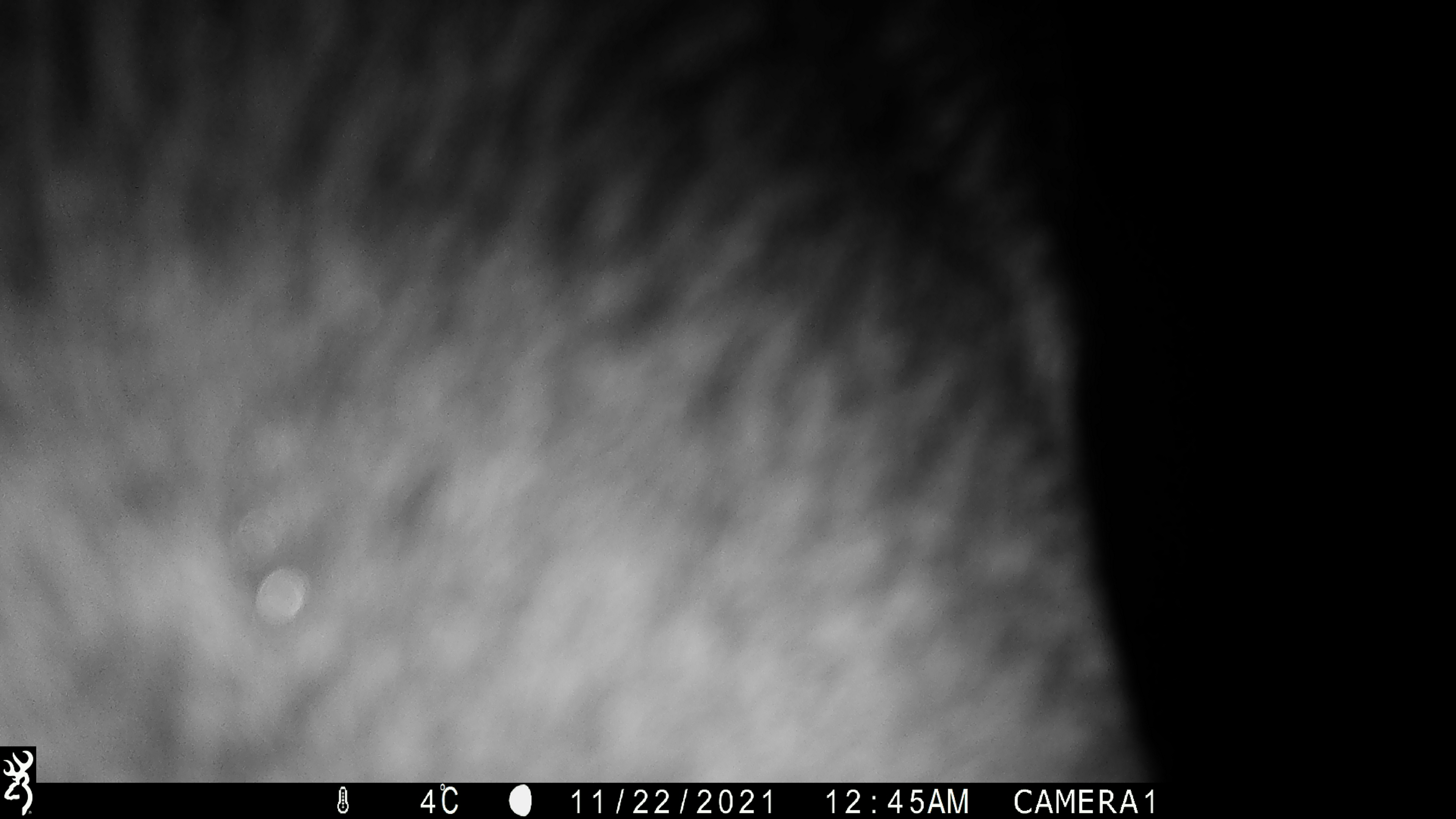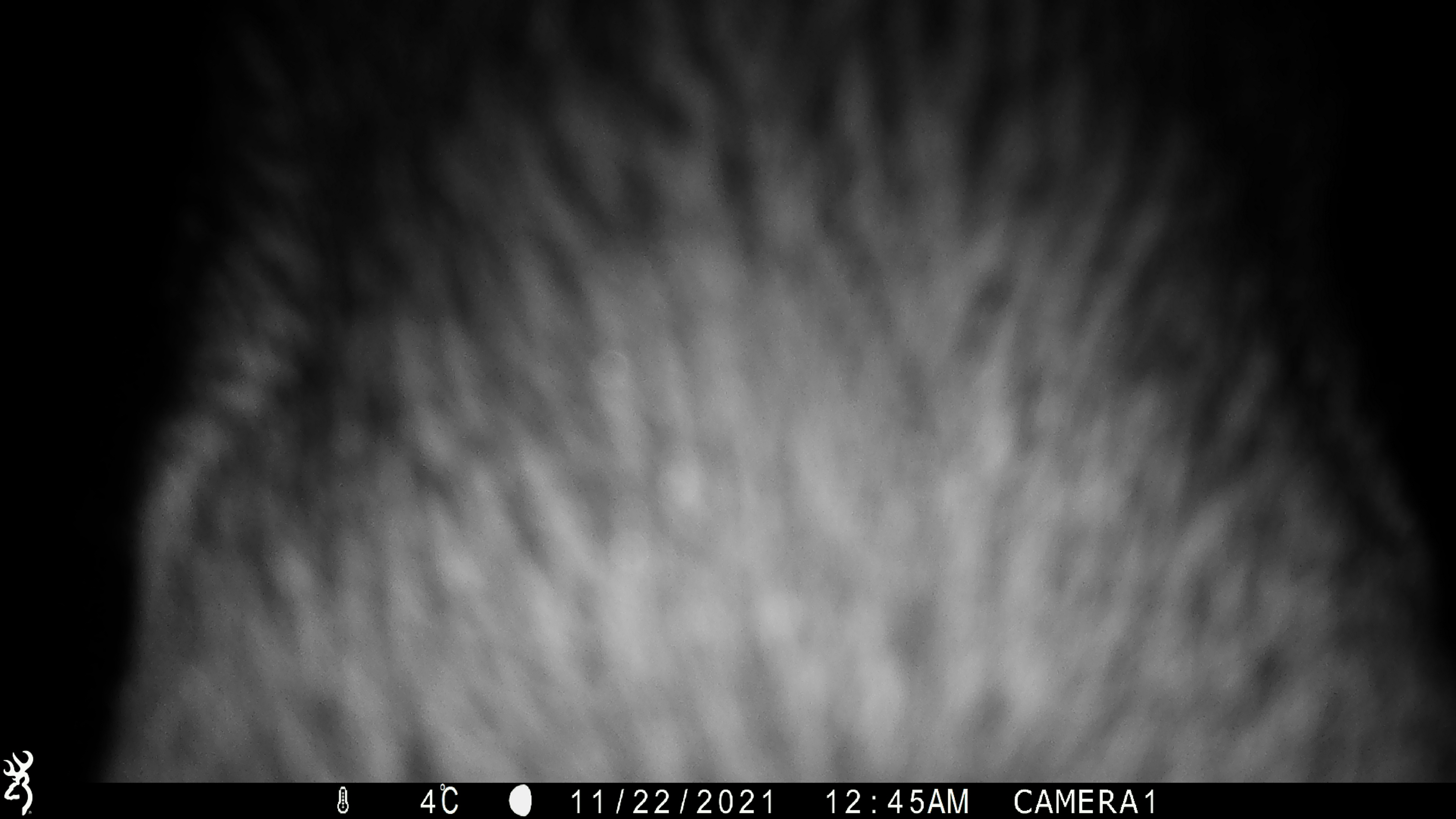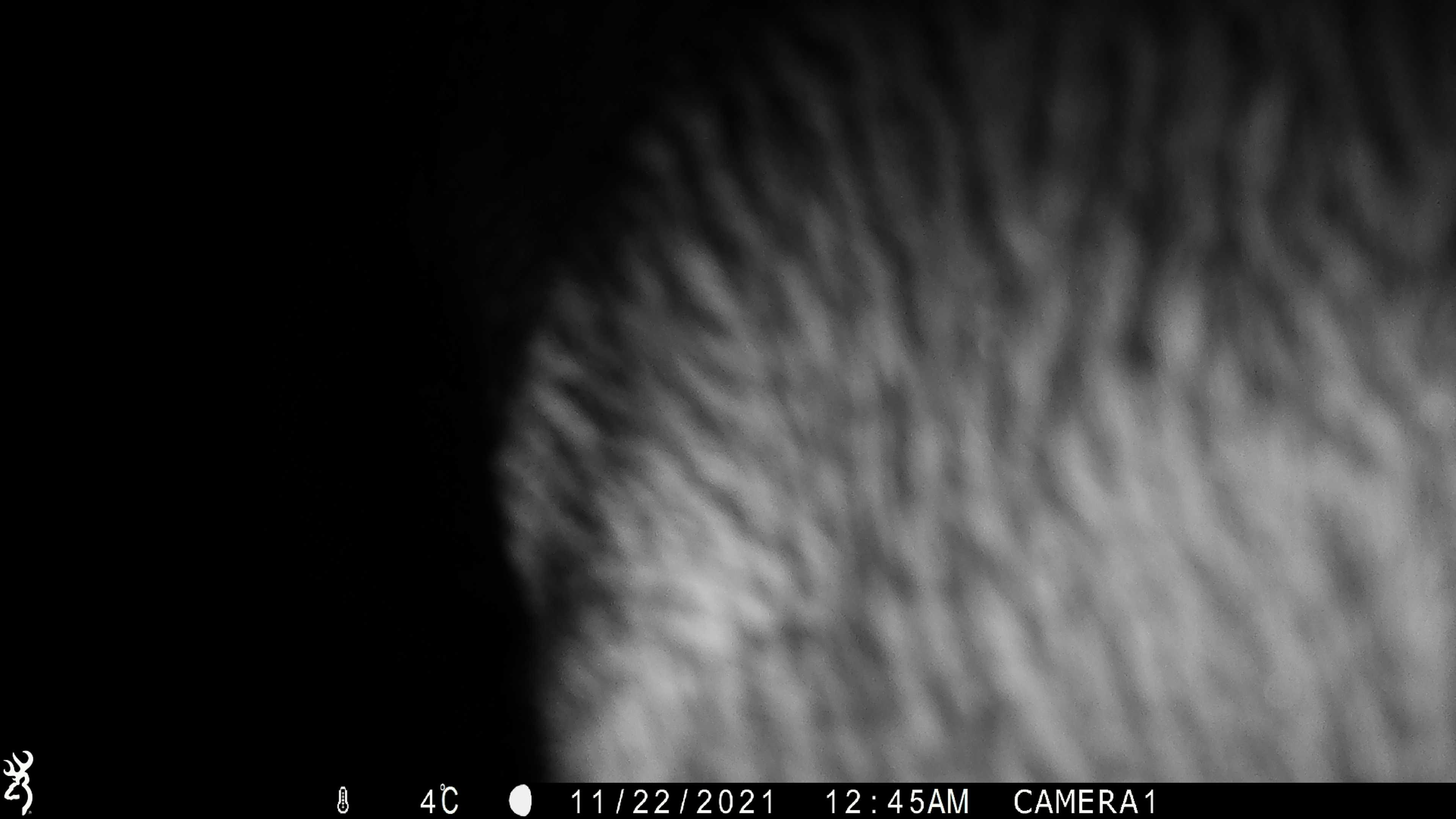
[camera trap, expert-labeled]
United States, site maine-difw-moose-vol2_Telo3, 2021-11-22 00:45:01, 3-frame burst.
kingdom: Animalia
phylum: Chordata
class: Mammalia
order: Artiodactyla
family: Cervidae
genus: Alces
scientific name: Alces alces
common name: moose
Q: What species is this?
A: Moose (Alces alces).